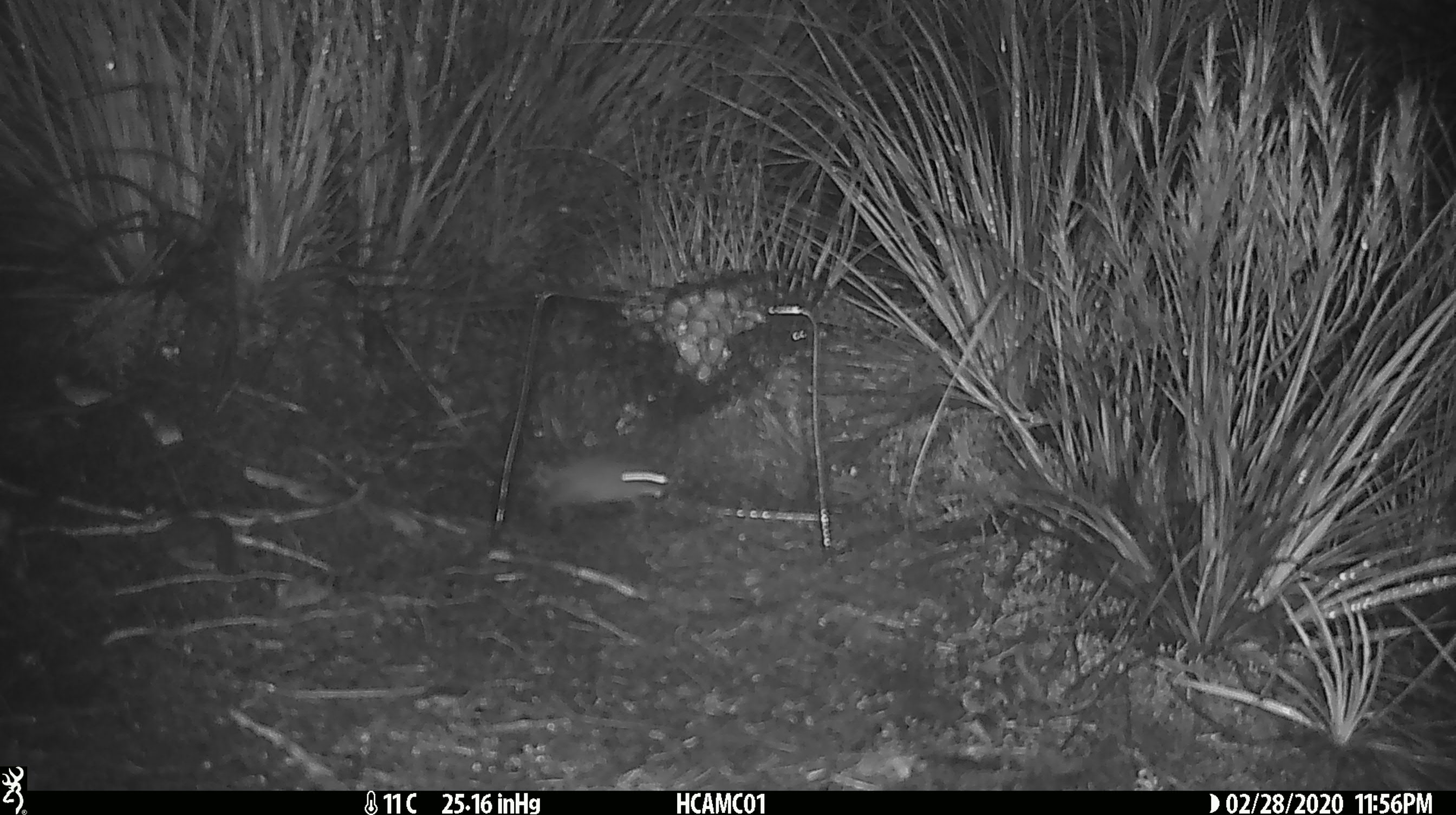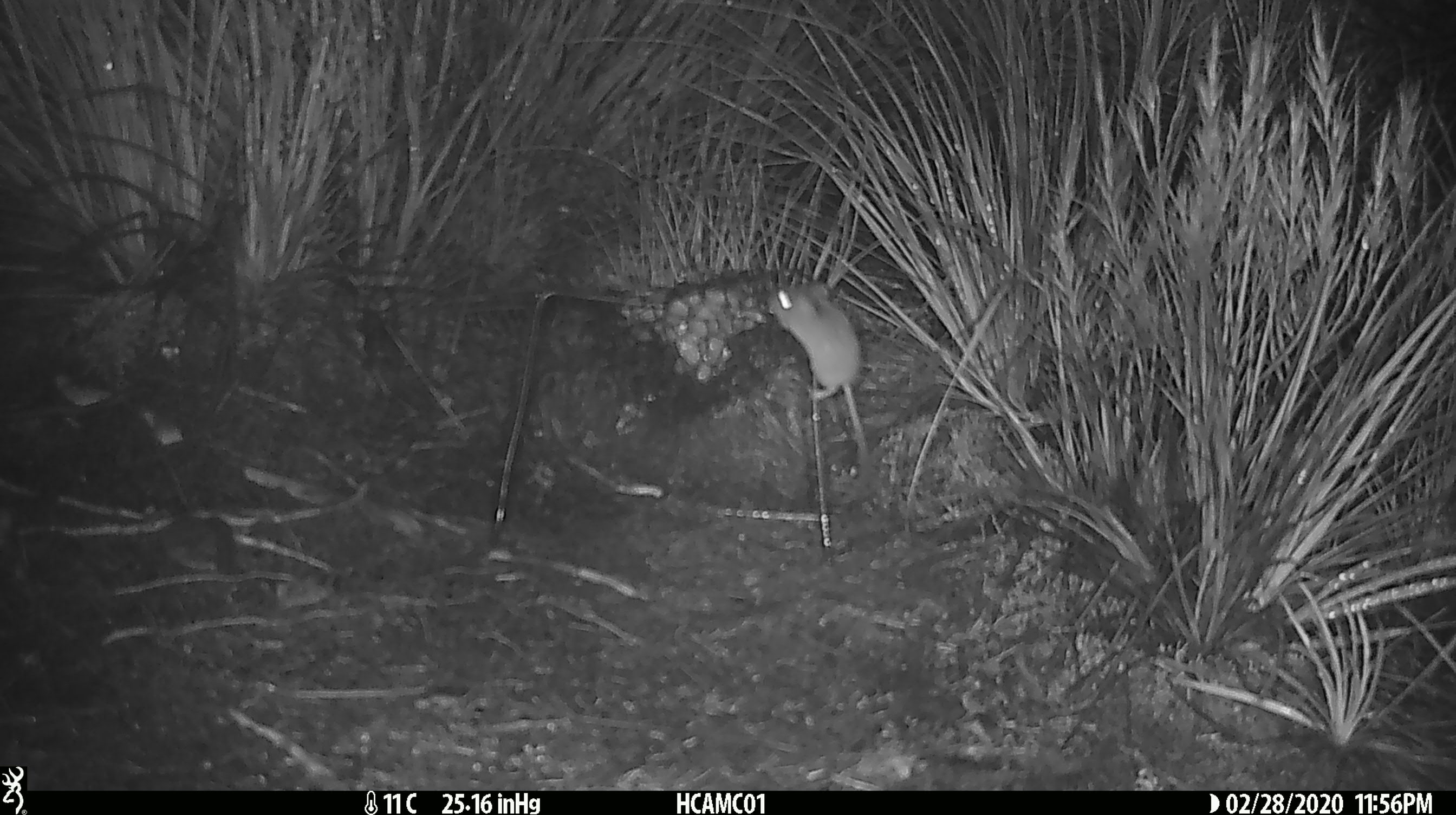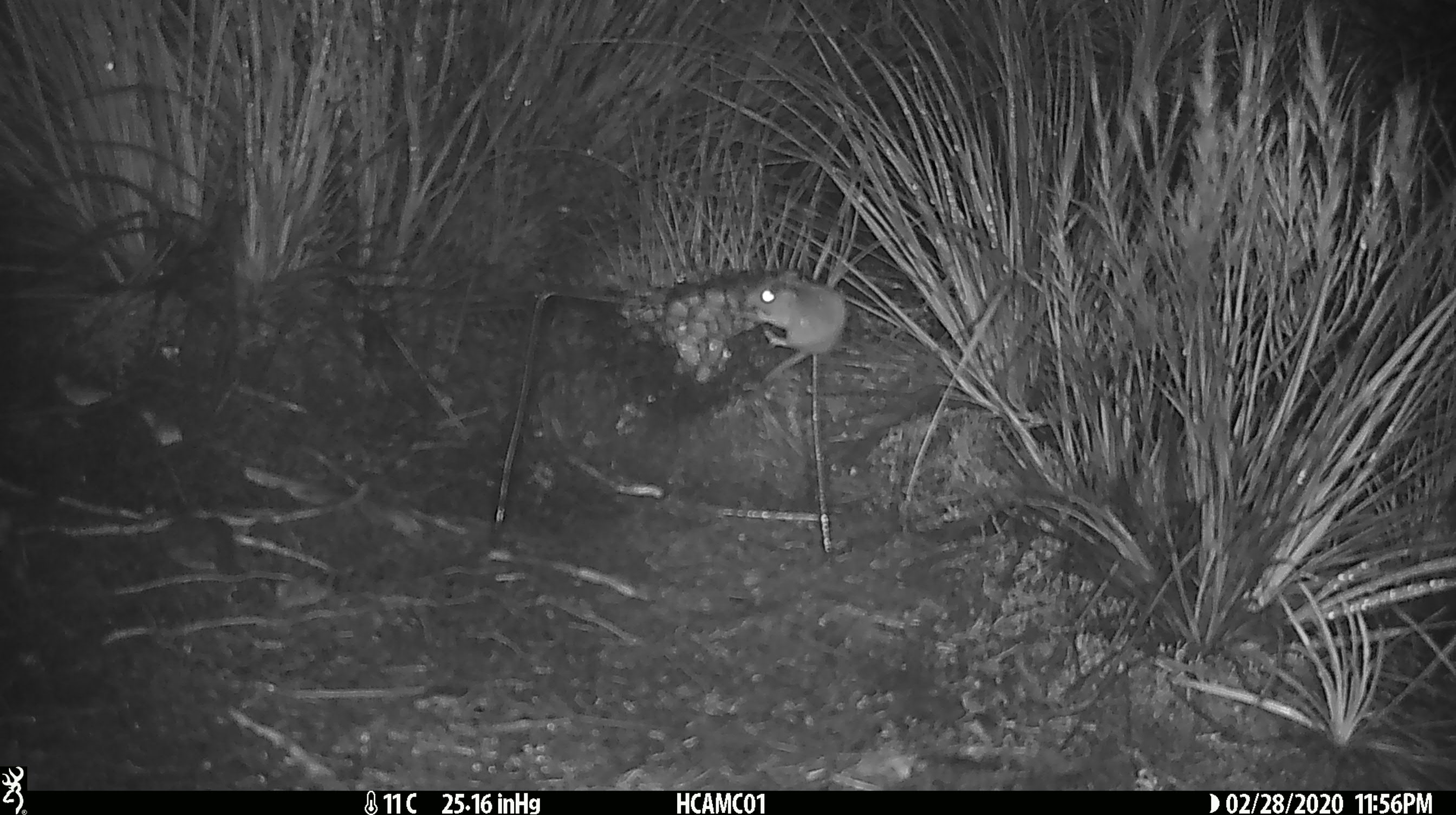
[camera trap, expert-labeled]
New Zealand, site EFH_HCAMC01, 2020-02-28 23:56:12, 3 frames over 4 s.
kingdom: Animalia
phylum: Chordata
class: Mammalia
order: Rodentia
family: Muridae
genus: Mus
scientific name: Mus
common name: mouse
Mouse (Mus).